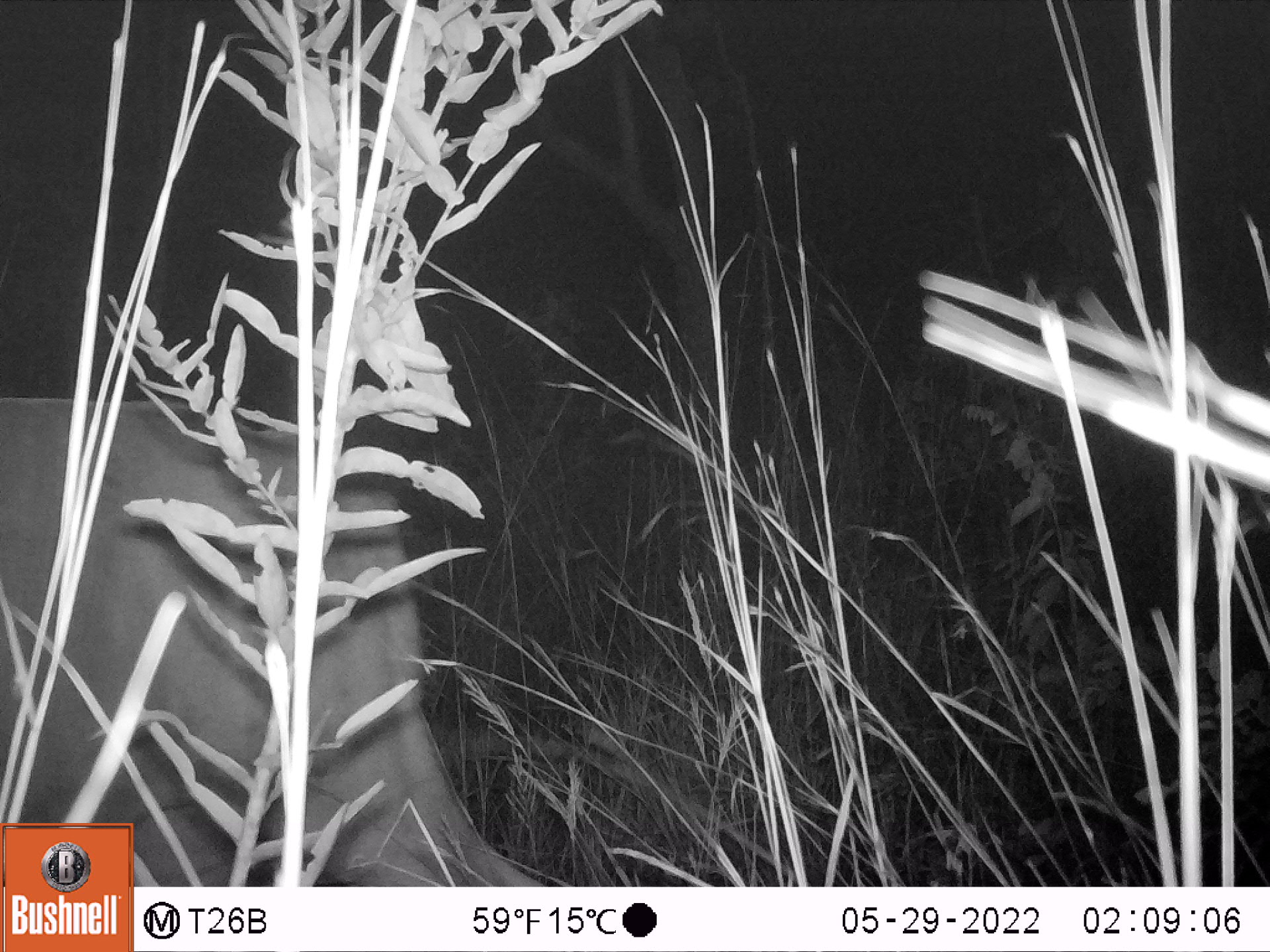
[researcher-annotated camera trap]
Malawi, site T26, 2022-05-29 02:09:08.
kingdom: Animalia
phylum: Chordata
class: Mammalia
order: Artiodactyla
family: Bovidae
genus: Kobus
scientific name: Kobus ellipsiprymnus ellipsiprymnus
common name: common waterbuck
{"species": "common waterbuck (Kobus ellipsiprymnus ellipsiprymnus)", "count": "1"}